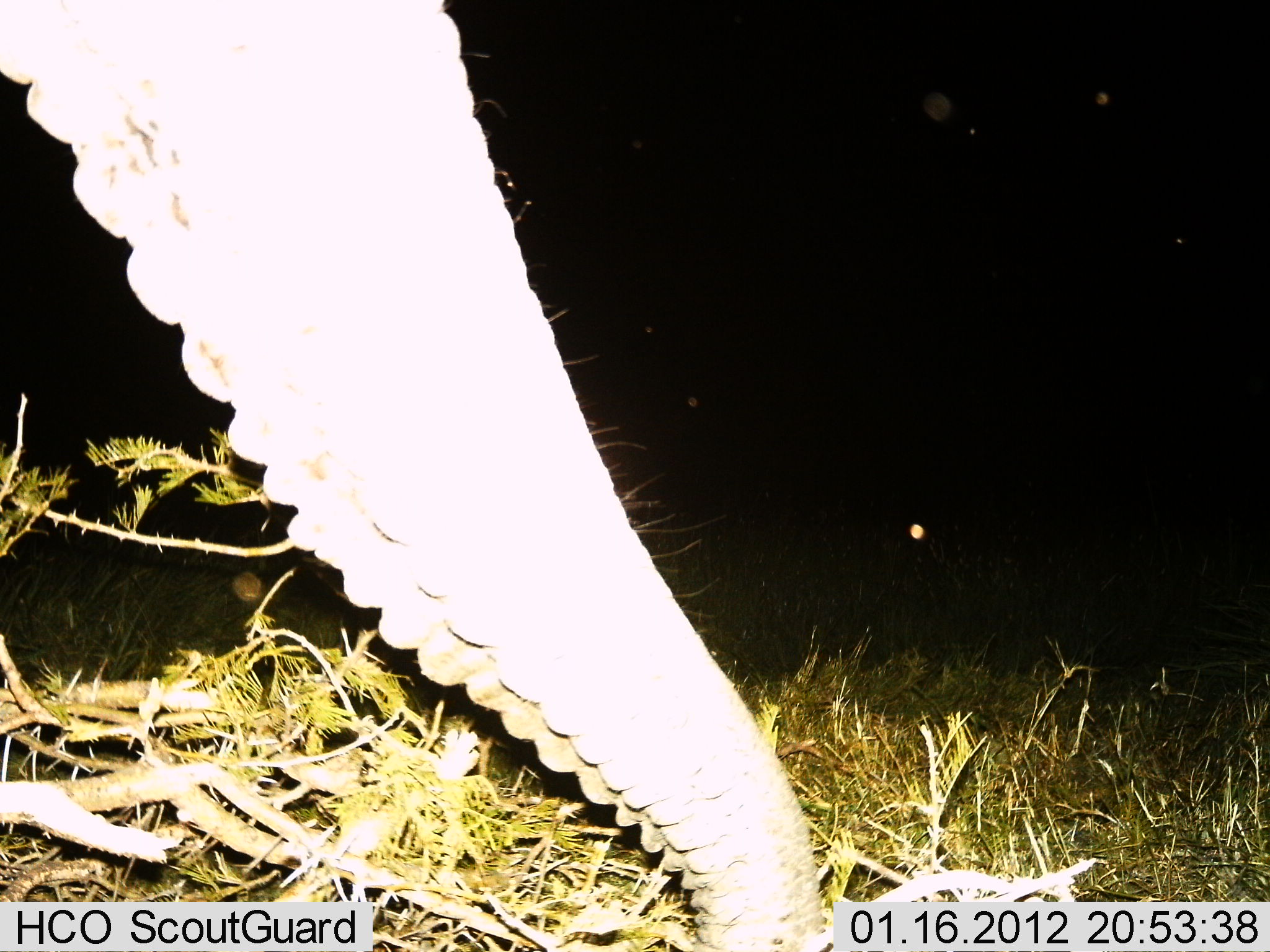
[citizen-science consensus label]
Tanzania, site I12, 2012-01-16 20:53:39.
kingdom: Animalia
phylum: Chordata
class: Mammalia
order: Proboscidea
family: Elephantidae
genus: Loxodonta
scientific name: Loxodonta africana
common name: african bush elephant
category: elephant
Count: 1.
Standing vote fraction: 52%.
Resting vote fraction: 0%.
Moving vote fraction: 0%.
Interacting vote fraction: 0%.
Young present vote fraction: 0%.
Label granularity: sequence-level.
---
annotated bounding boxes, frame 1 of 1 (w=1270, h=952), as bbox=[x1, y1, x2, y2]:
animal: bbox=[0, 0, 826, 952]